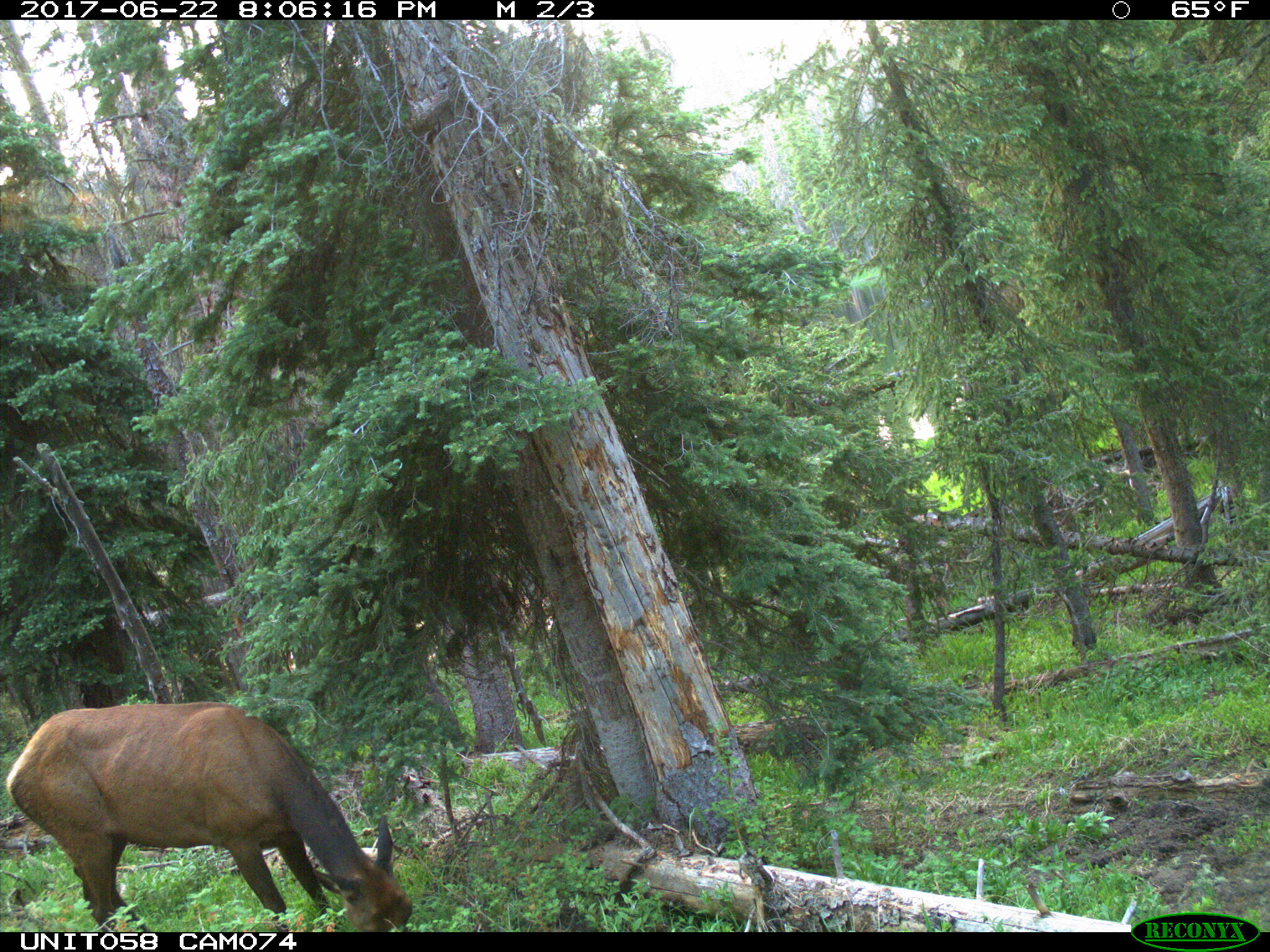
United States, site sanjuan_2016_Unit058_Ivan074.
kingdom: Animalia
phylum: Chordata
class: Mammalia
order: Artiodactyla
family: Cervidae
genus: Cervus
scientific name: Cervus elaphus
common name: red deer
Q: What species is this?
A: Cervus elaphus (red deer).